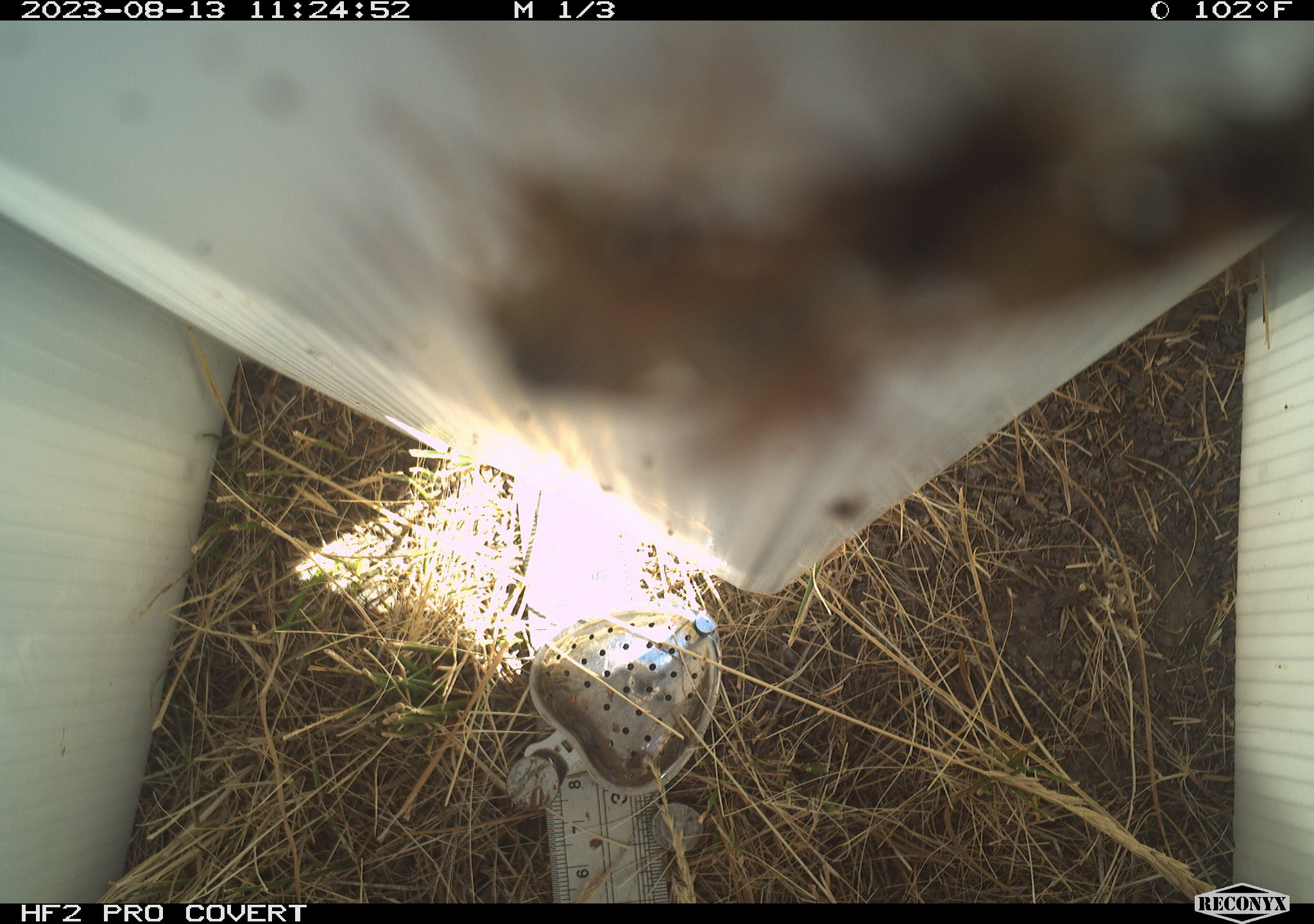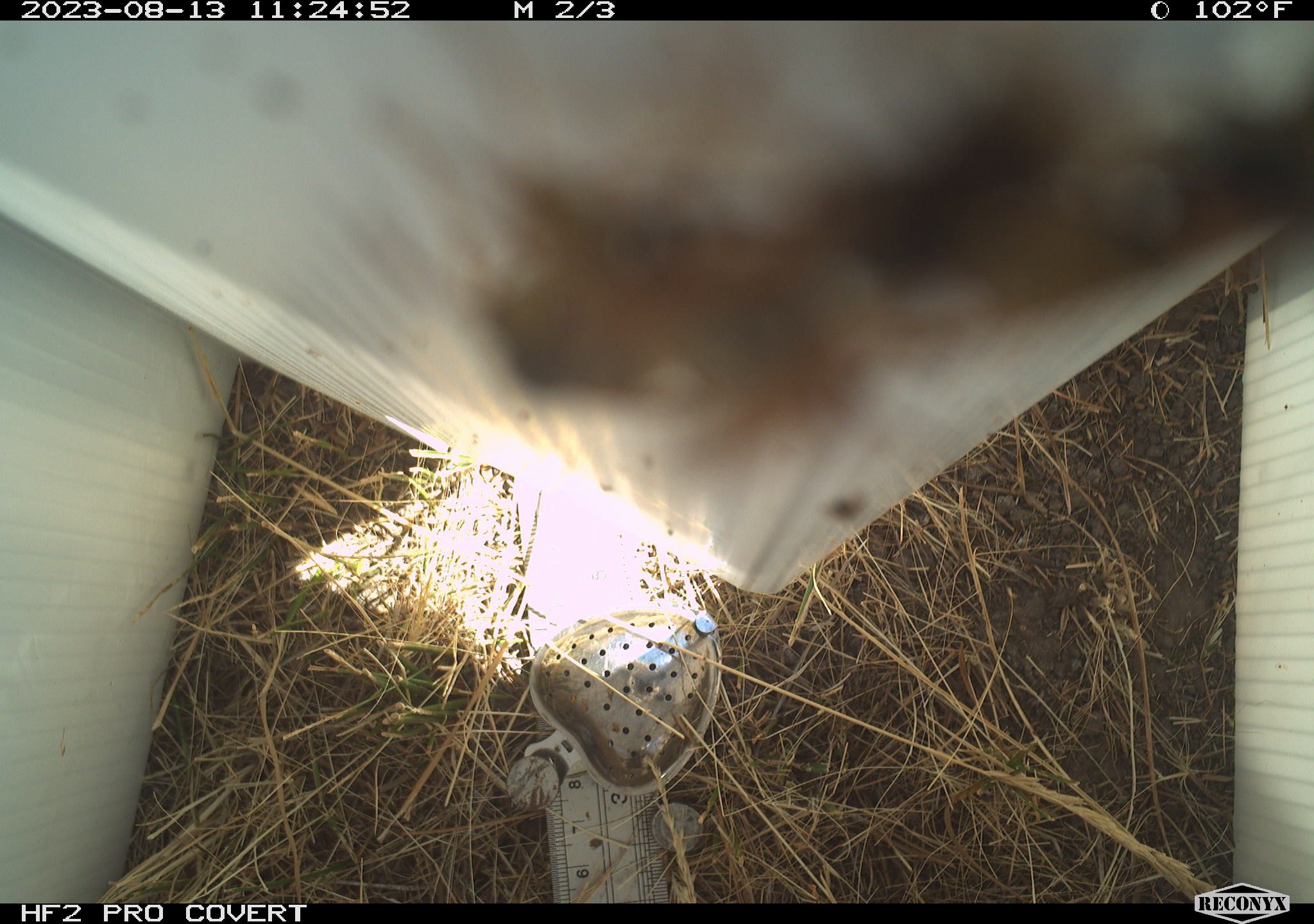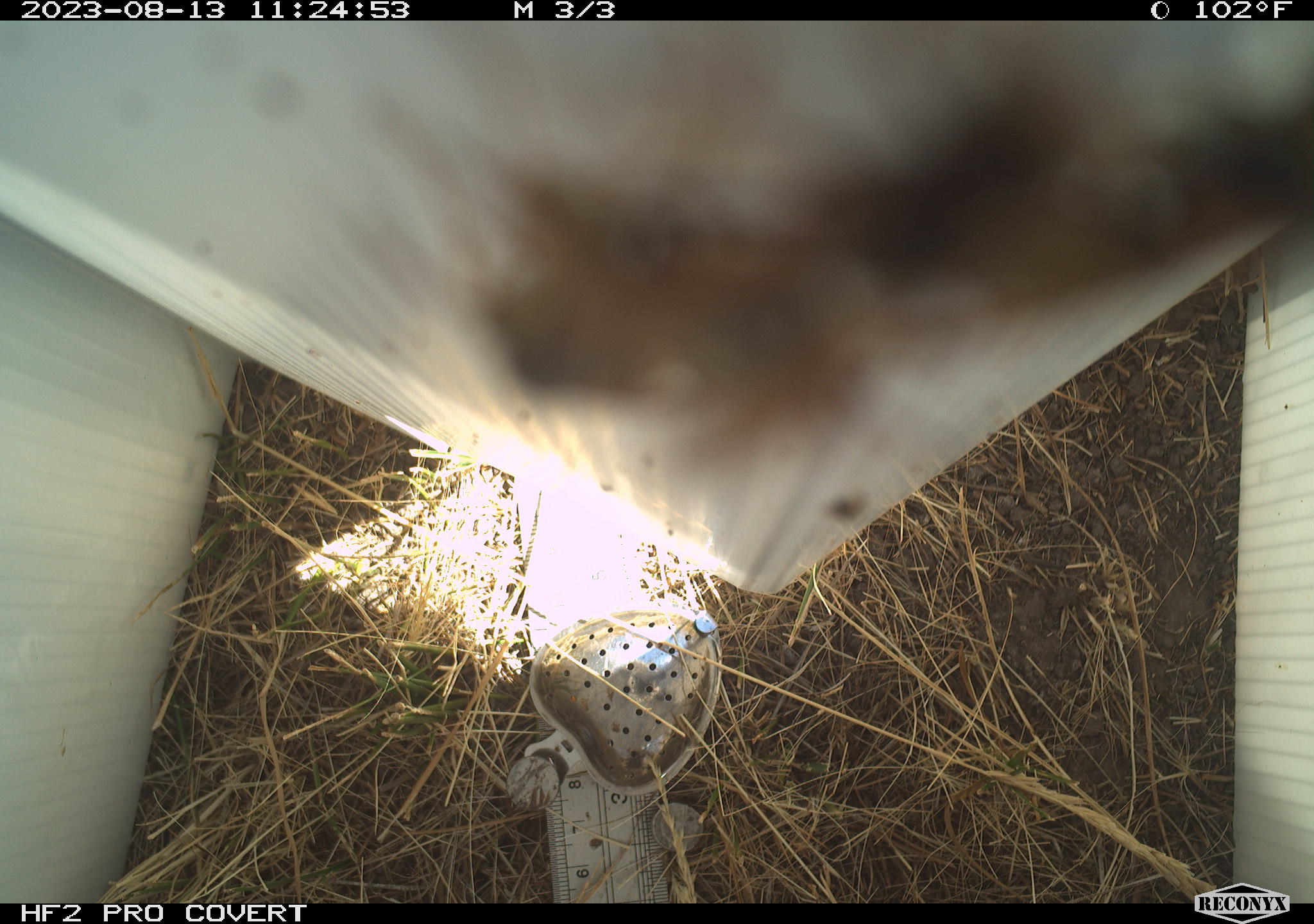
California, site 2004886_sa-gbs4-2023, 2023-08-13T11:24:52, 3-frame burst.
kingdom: Animalia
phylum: Arthropoda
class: Insecta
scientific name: Insecta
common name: insect